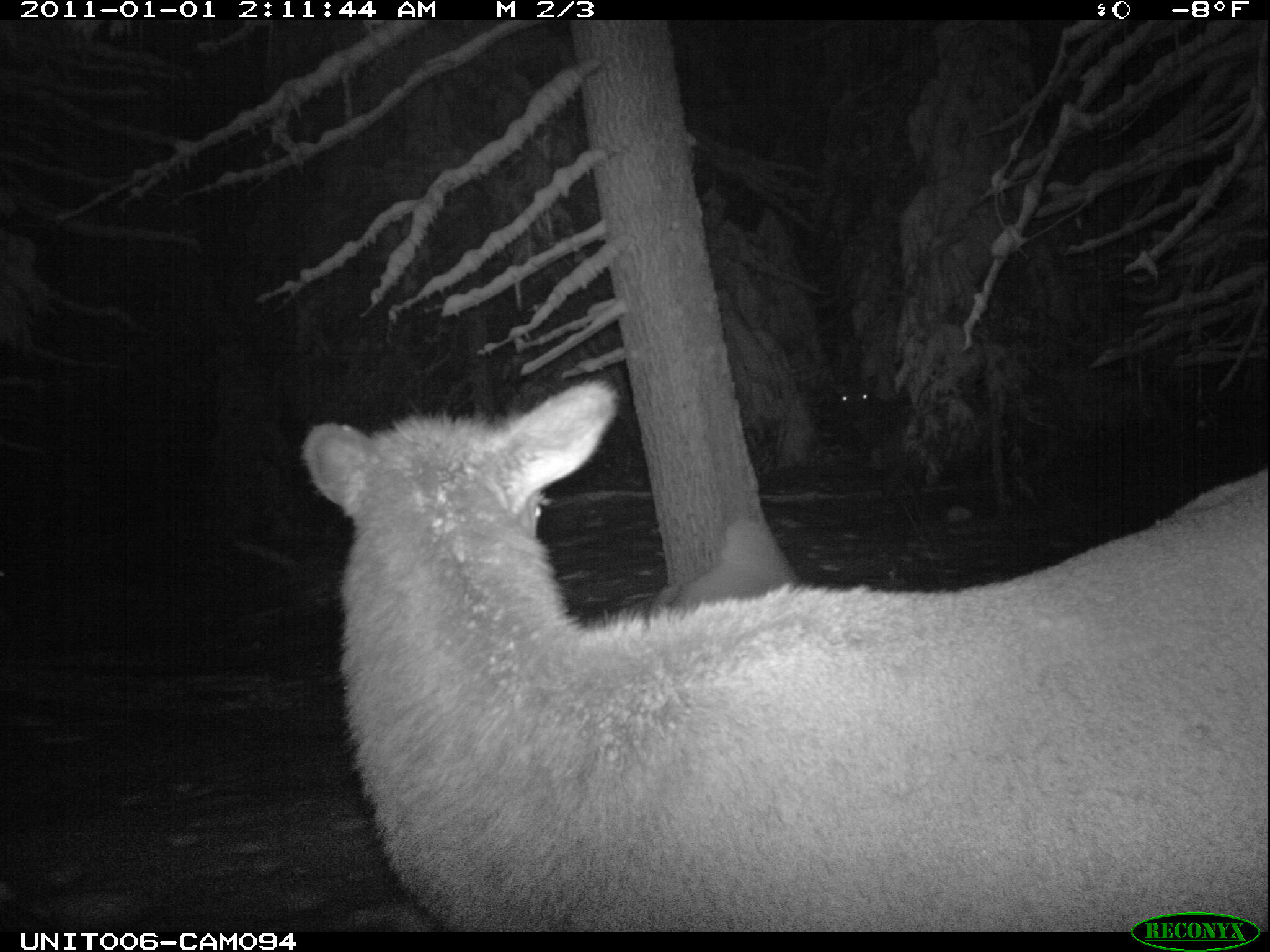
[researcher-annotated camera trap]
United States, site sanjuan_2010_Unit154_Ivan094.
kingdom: Animalia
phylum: Chordata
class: Mammalia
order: Artiodactyla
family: Cervidae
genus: Cervus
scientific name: Cervus elaphus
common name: red deer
Cervus elaphus (red deer).